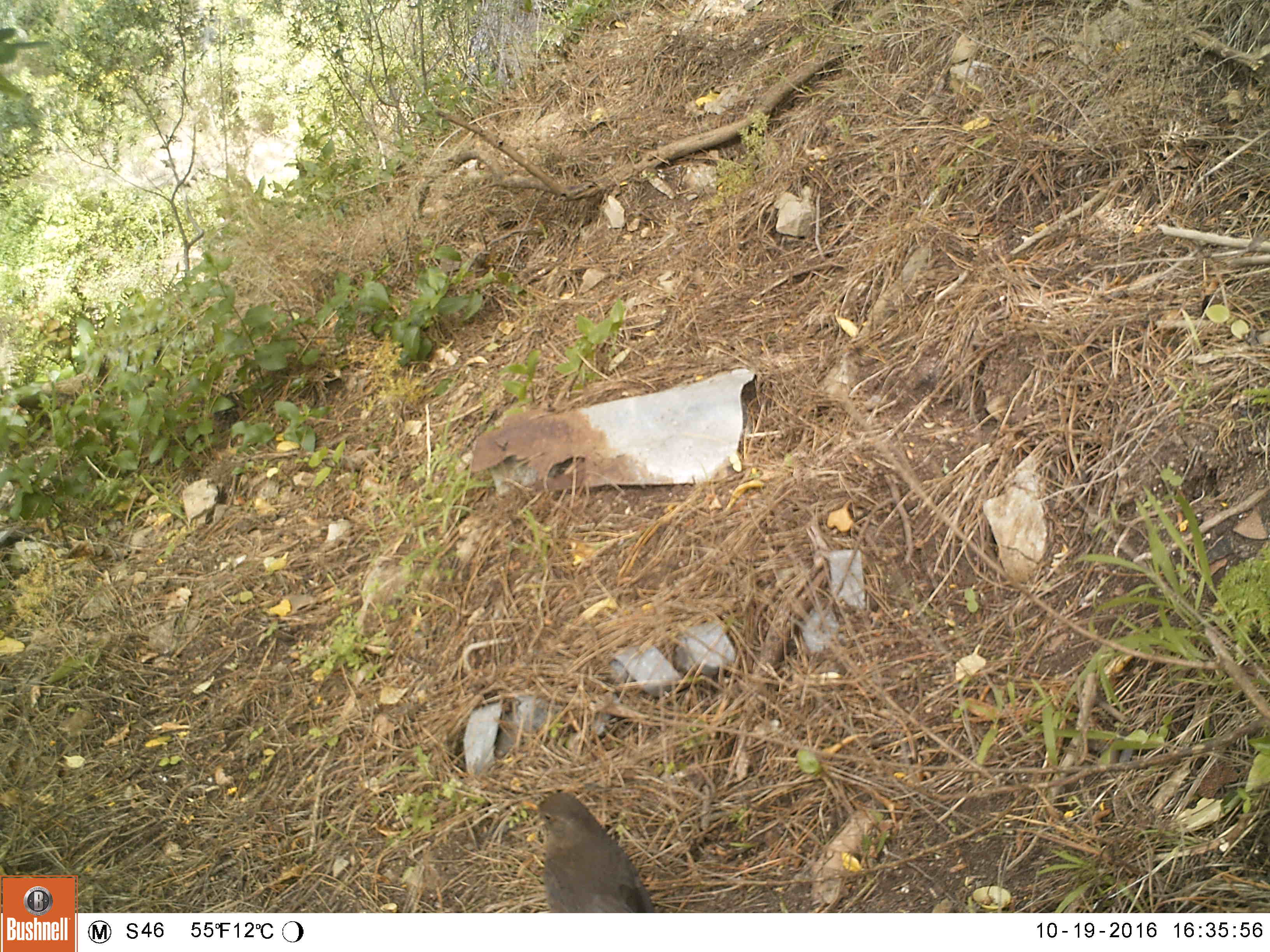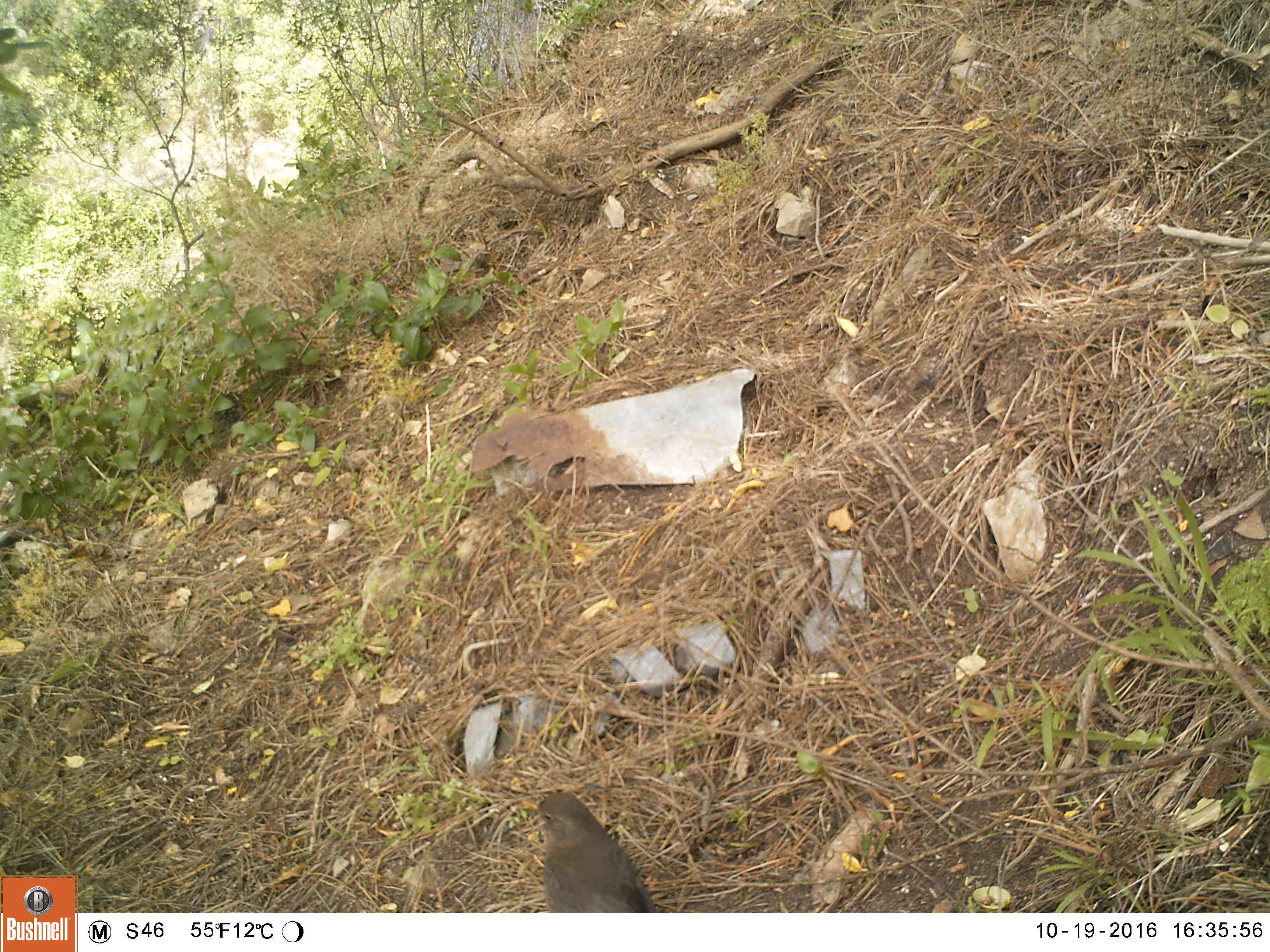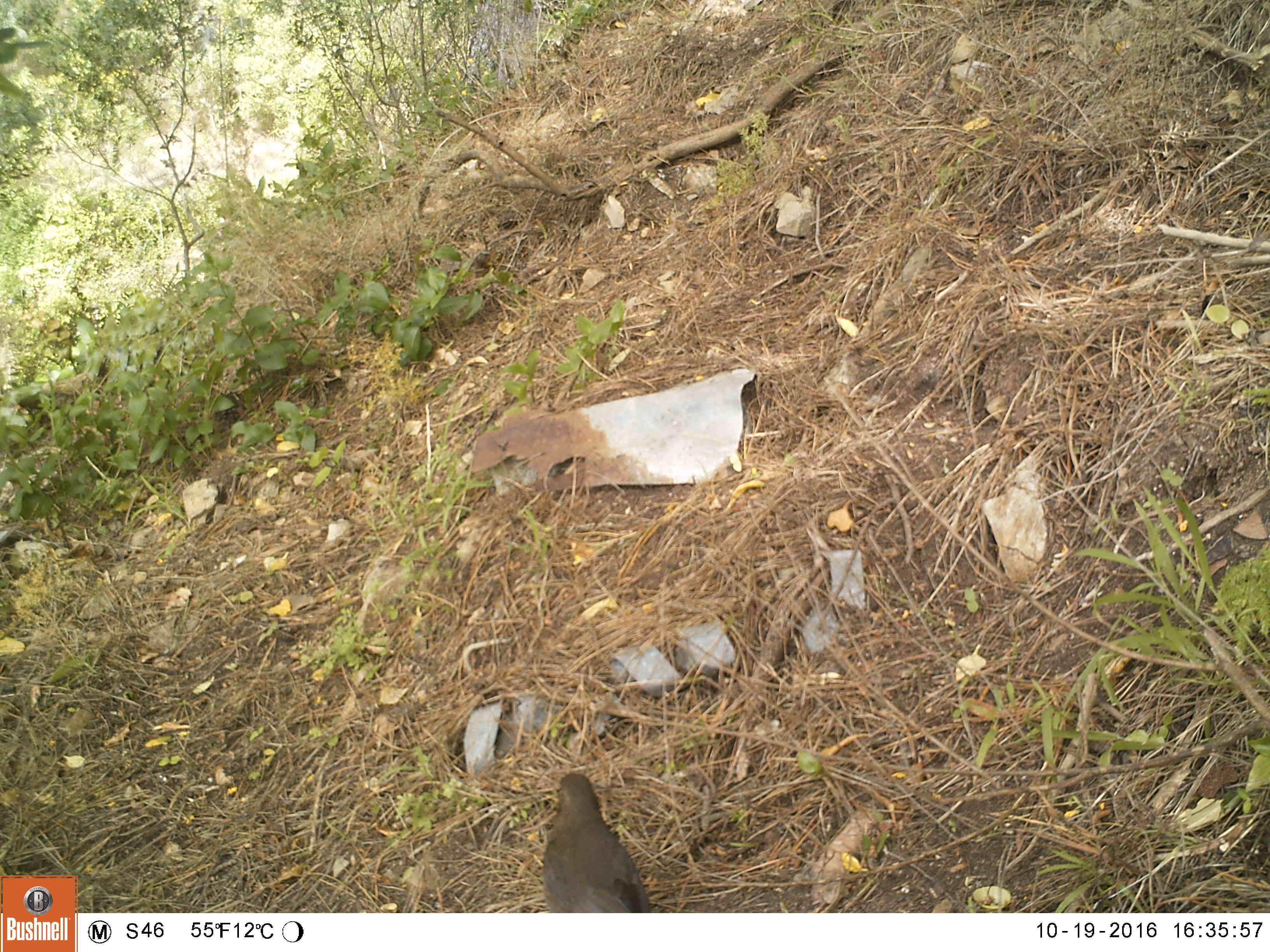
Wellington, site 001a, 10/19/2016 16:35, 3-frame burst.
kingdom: Animalia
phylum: Chordata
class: Aves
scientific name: Aves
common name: bird